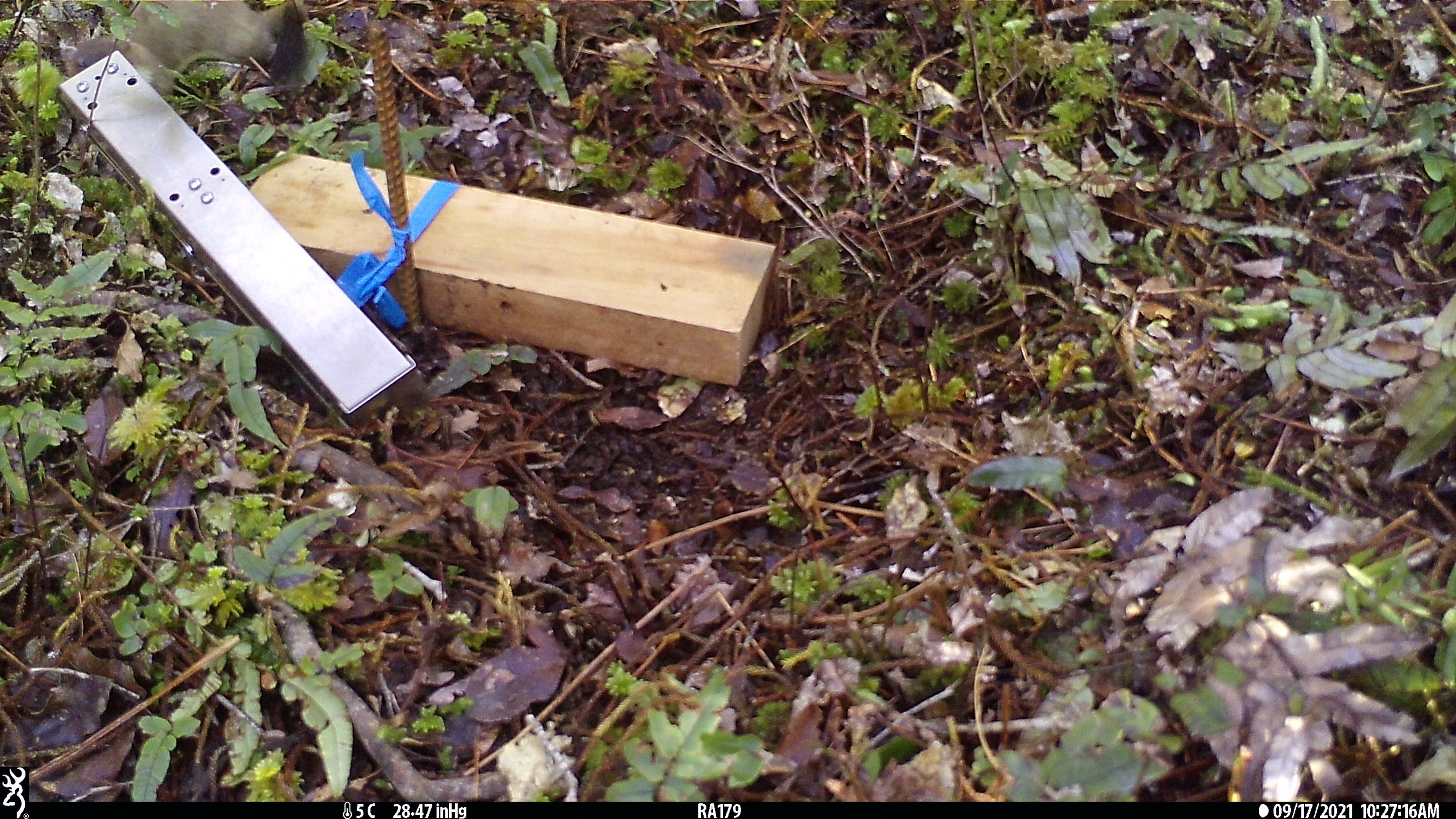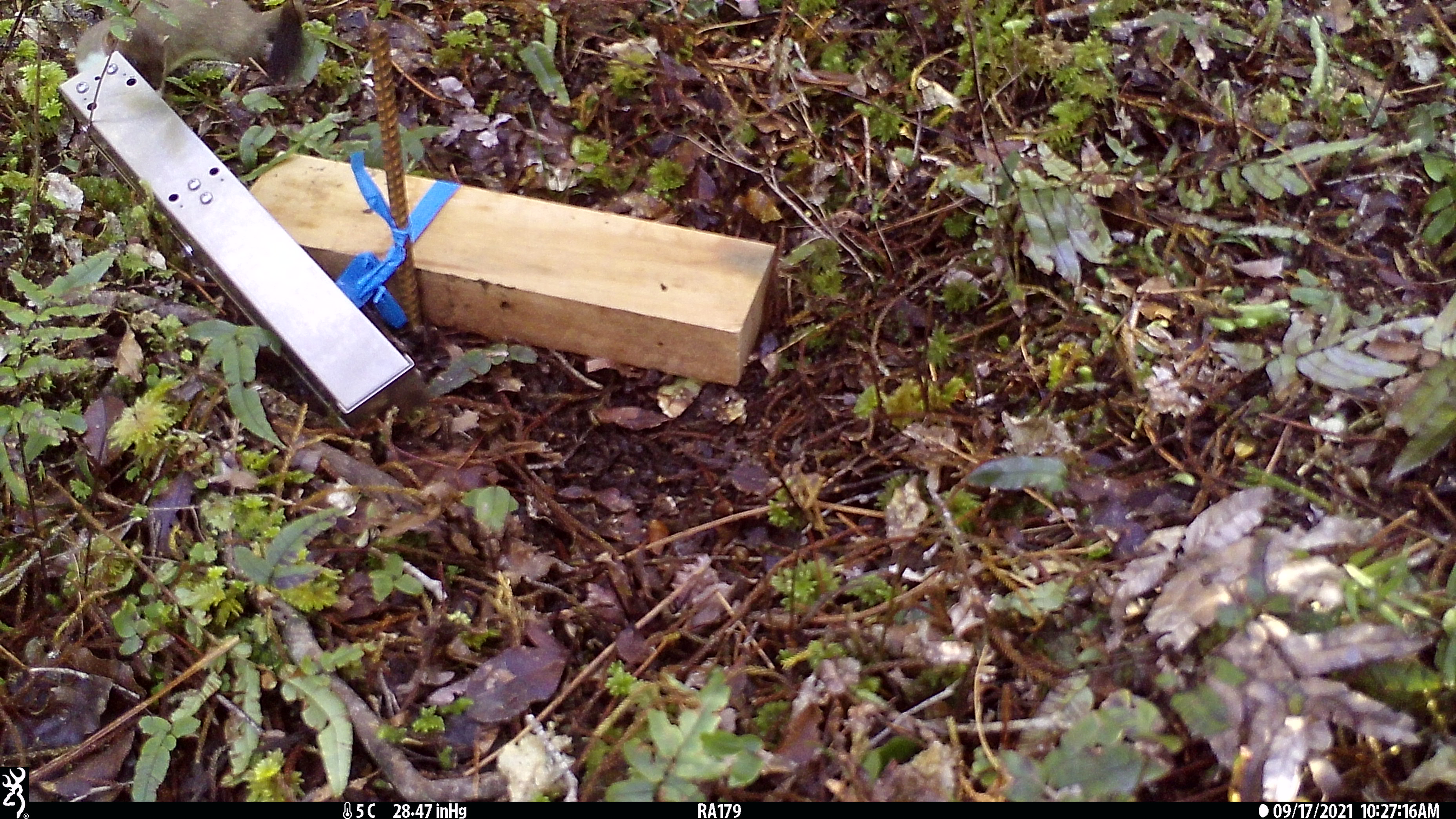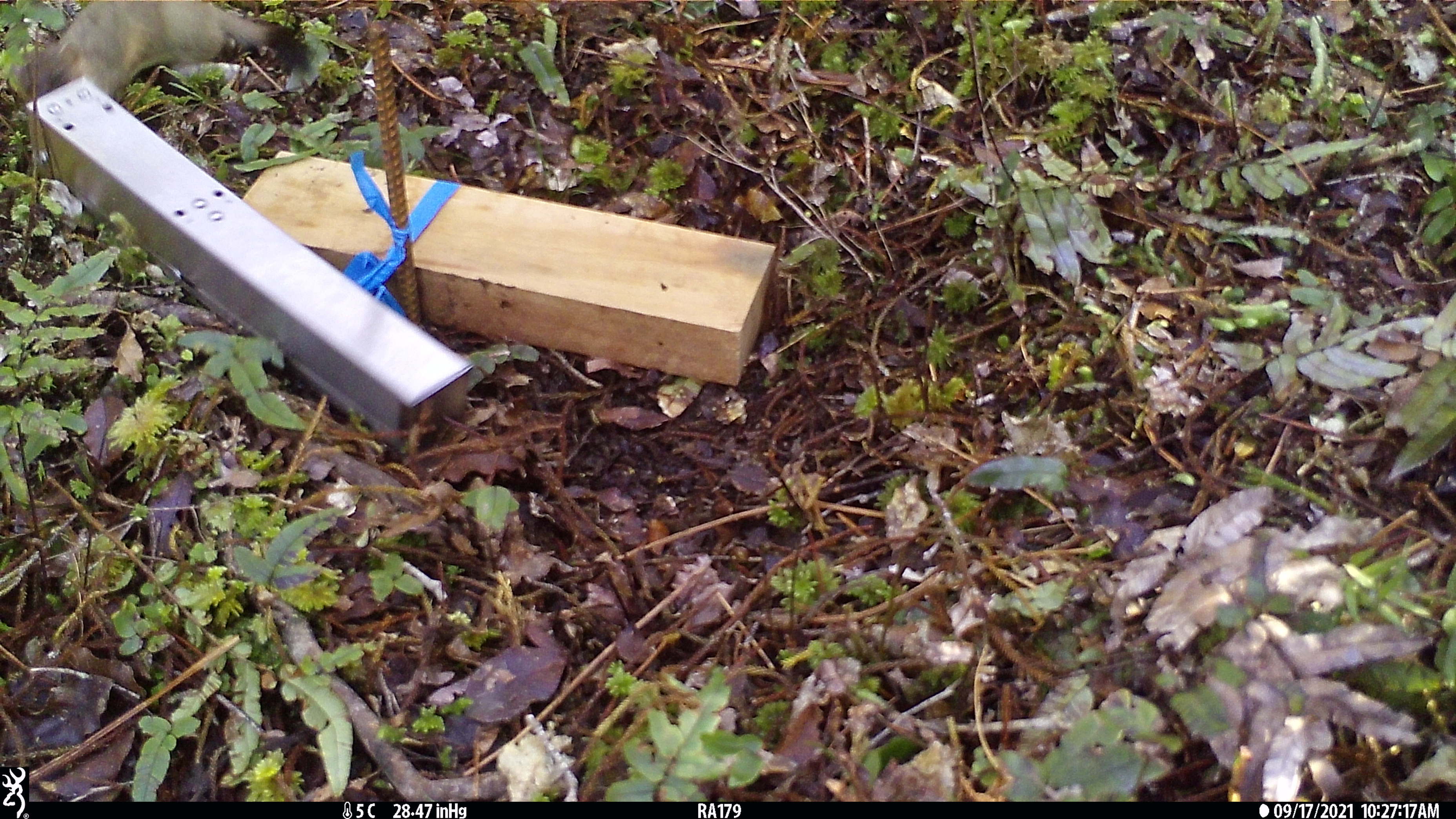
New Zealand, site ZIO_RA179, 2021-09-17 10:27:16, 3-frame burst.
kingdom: Animalia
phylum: Chordata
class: Mammalia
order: Carnivora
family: Mustelidae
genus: Mustela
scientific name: Mustela erminea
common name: stoat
Stoat (Mustela erminea).